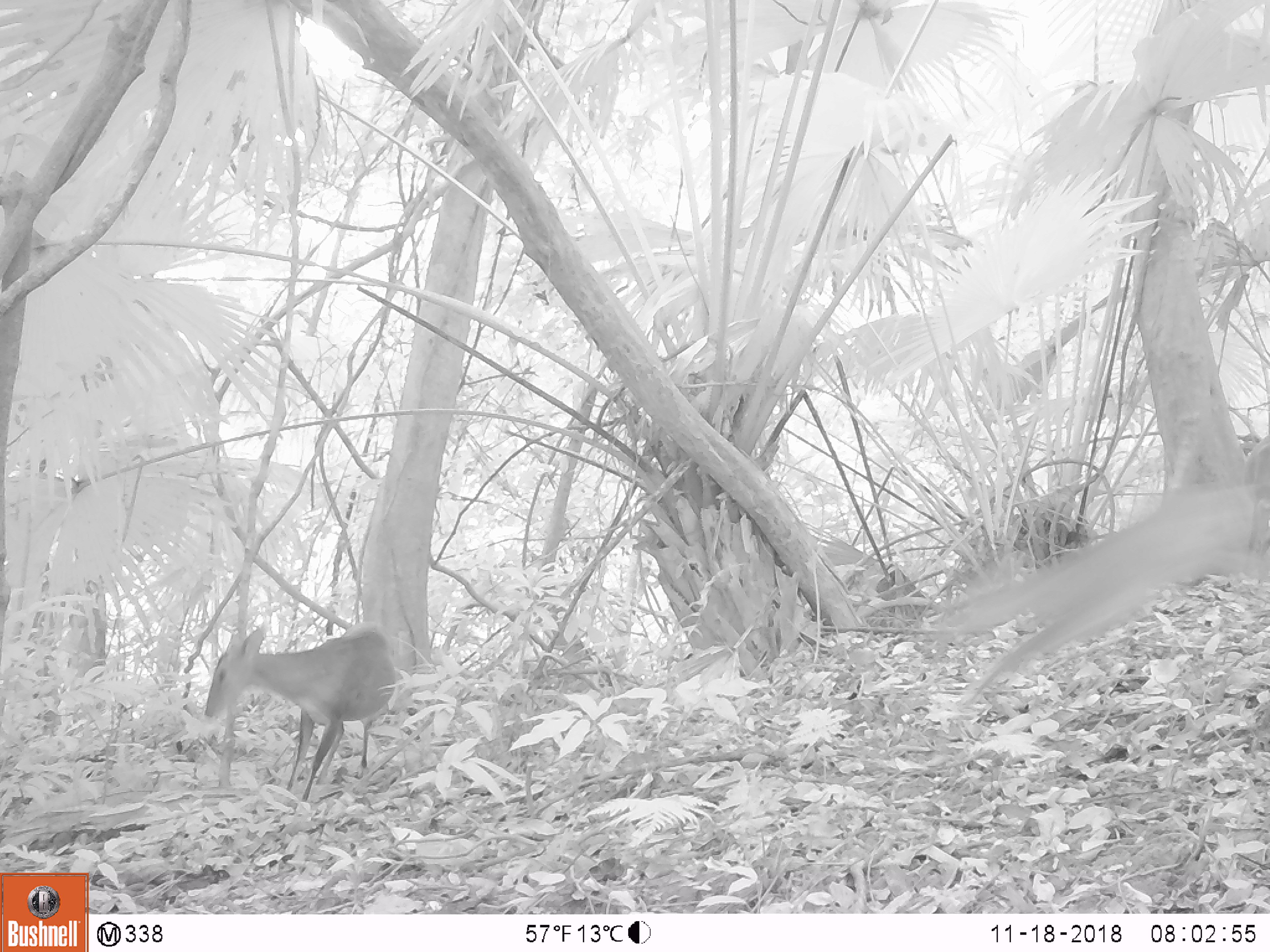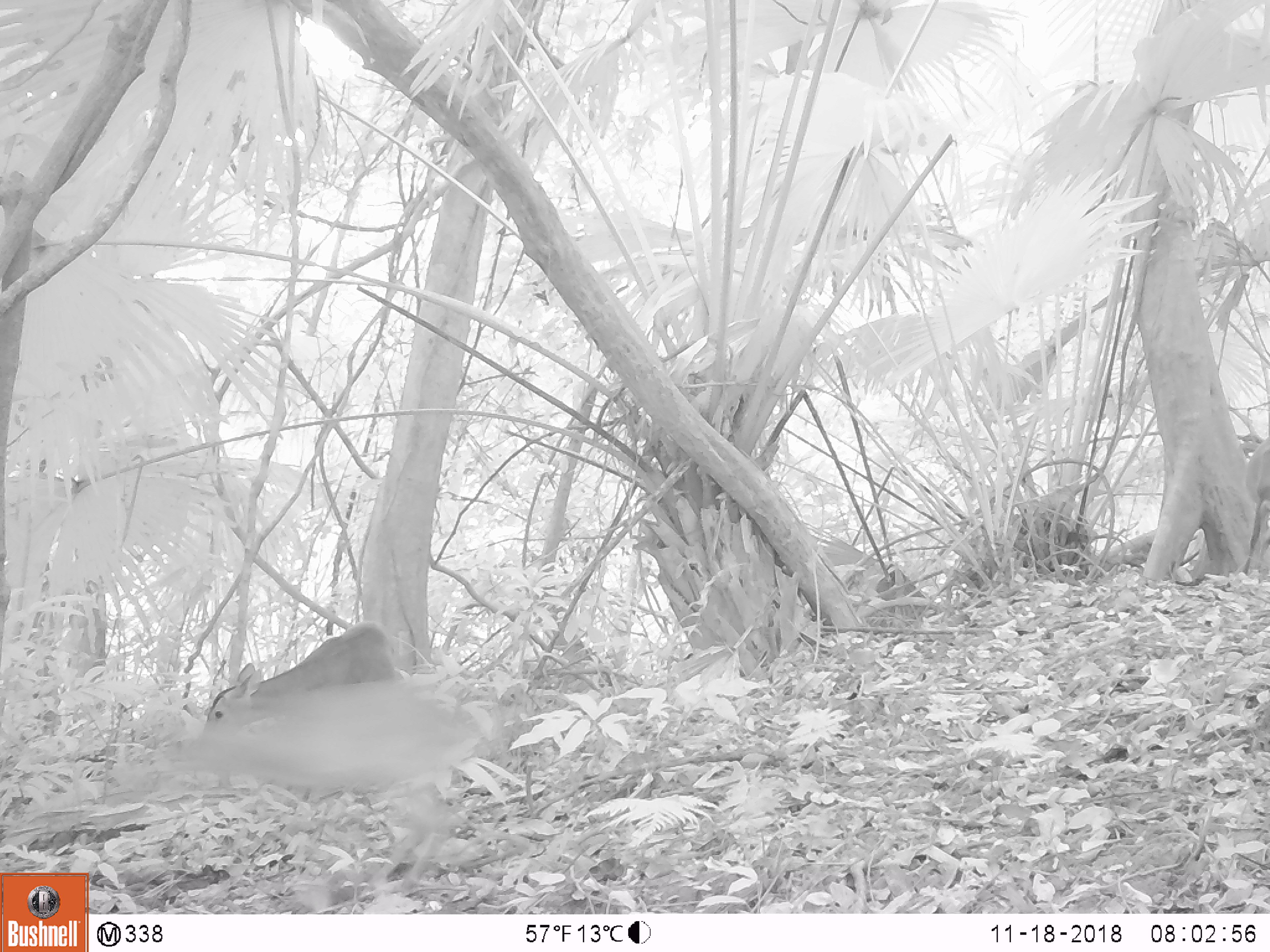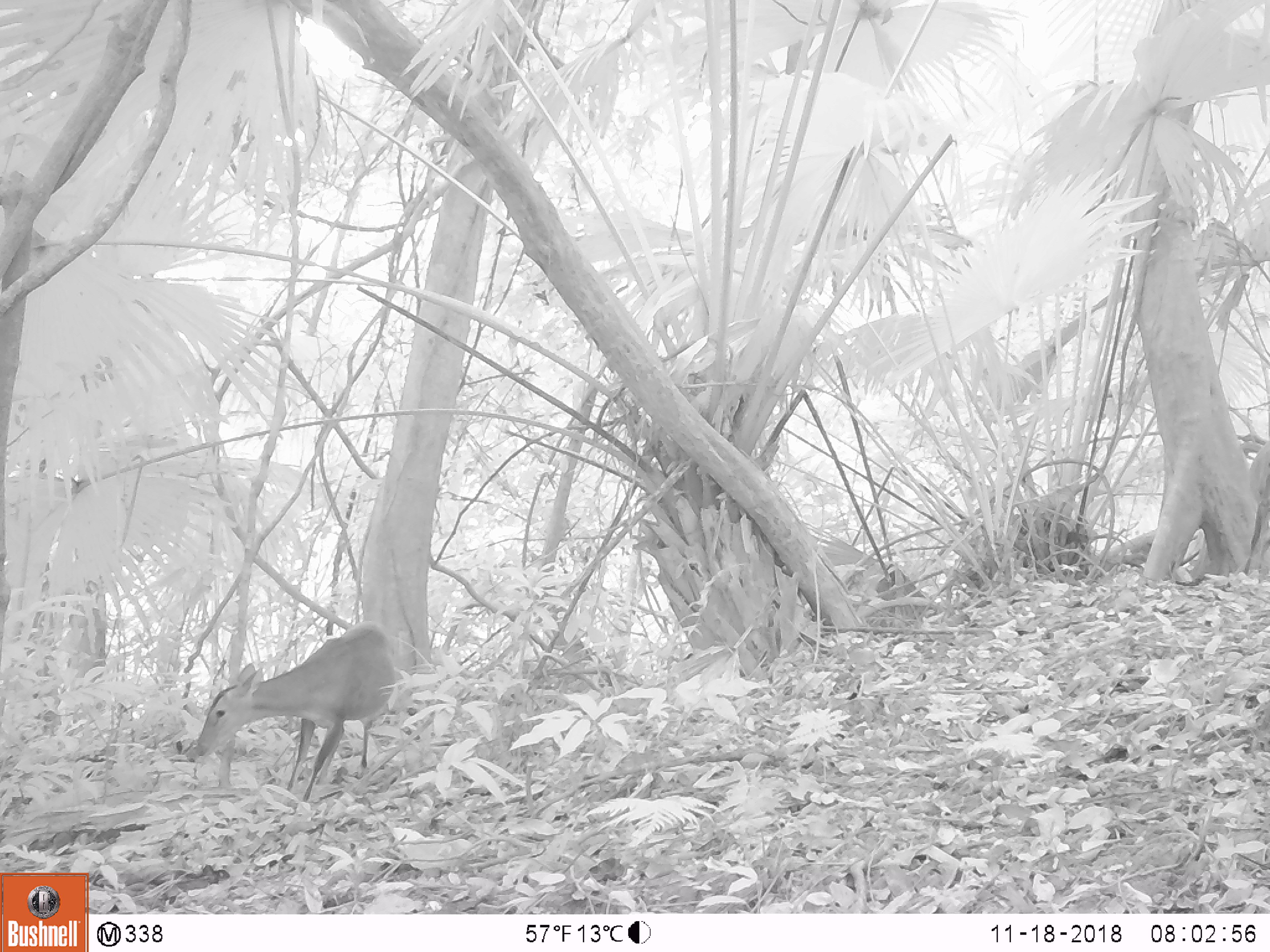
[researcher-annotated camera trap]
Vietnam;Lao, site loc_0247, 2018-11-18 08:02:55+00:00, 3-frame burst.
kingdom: Animalia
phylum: Chordata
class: Mammalia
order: Artiodactyla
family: Cervidae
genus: Muntiacus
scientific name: Muntiacus vuquangensis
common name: large-antlered muntjac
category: large antlered muntjac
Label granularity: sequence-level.